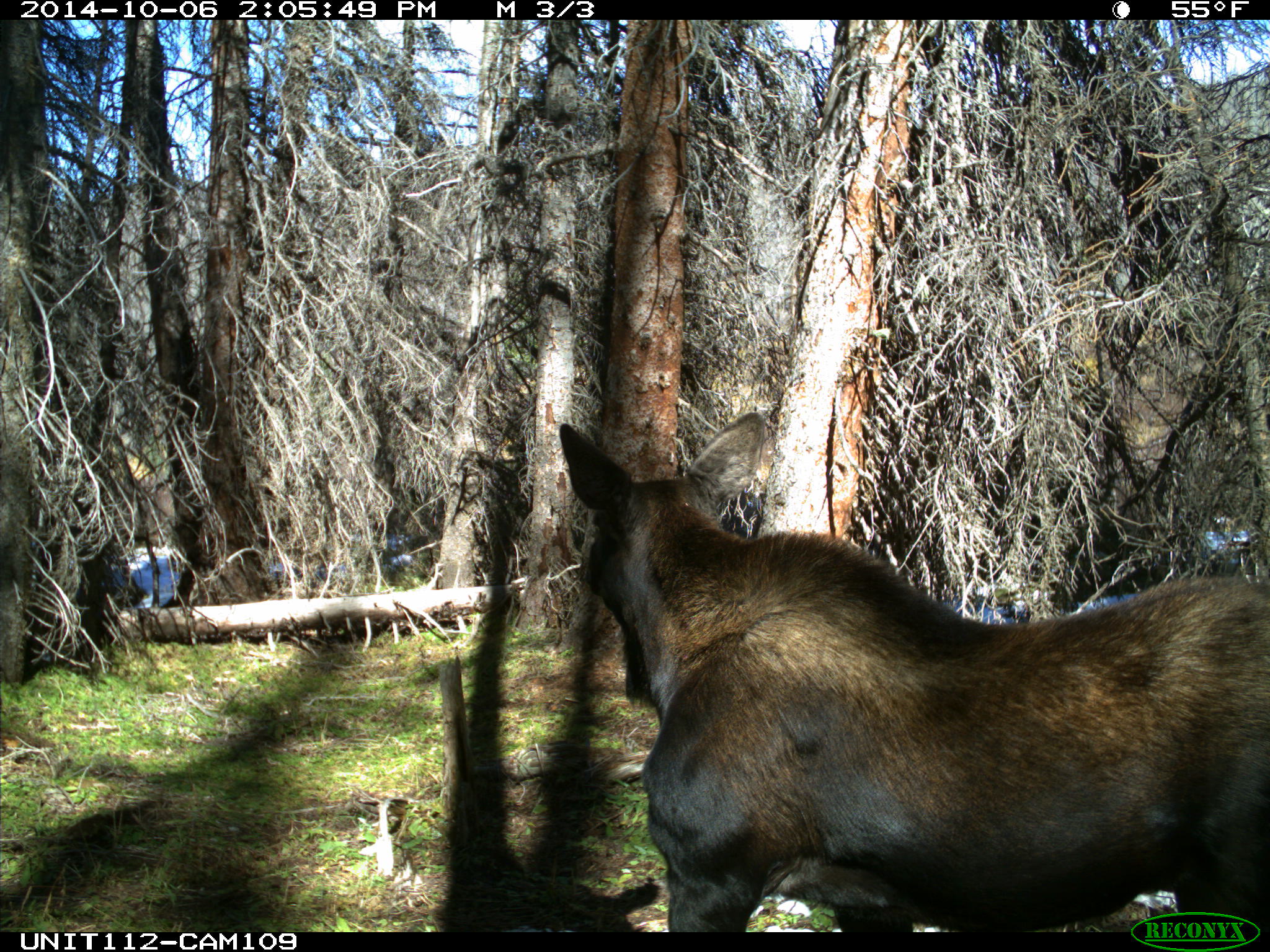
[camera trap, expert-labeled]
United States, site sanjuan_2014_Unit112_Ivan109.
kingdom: Animalia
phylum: Chordata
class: Mammalia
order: Artiodactyla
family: Cervidae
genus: Alces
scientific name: Alces alces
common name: moose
Alces alces (moose).